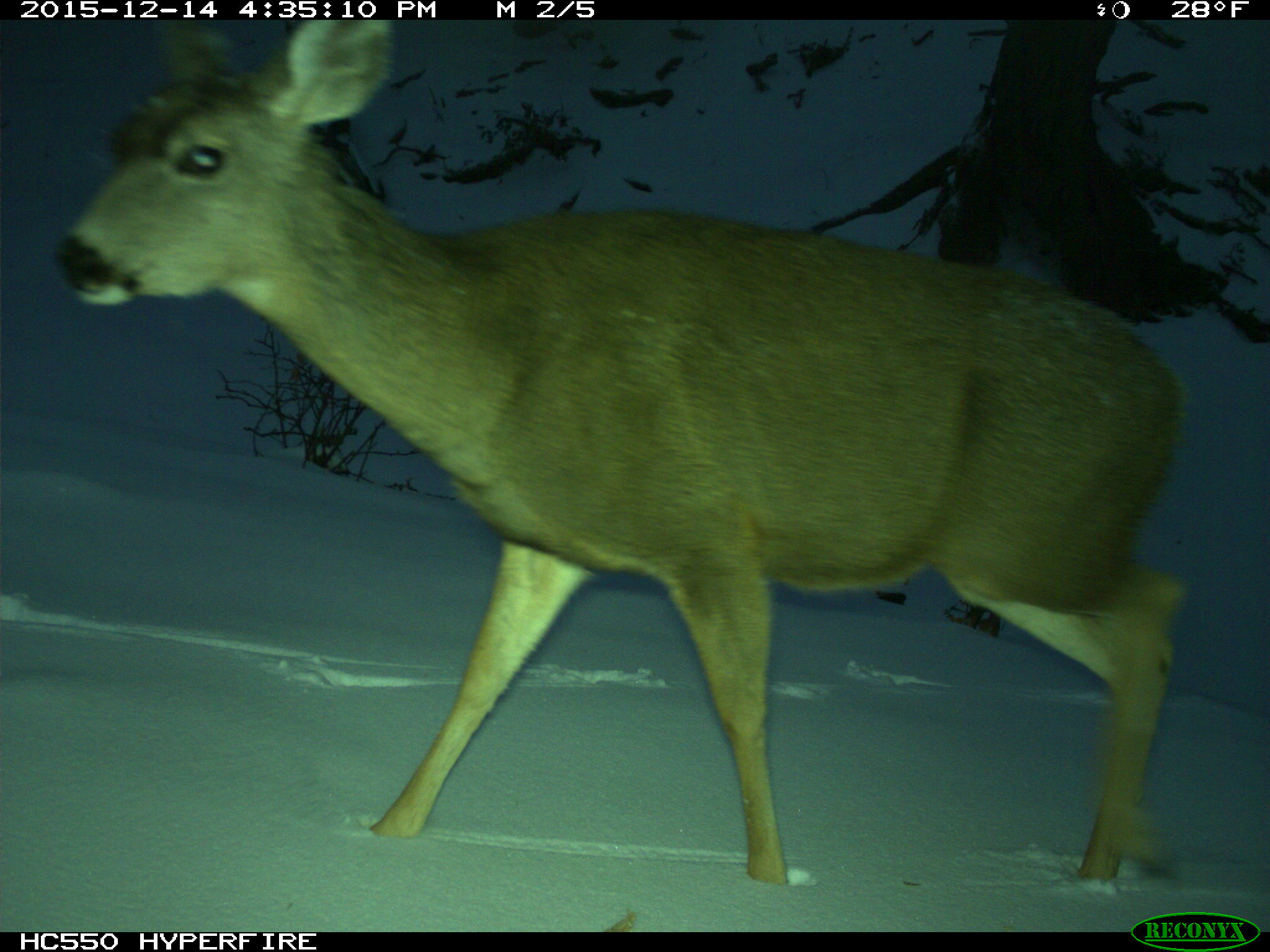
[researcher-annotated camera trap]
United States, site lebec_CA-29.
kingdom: Animalia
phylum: Chordata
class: Mammalia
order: Artiodactyla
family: Cervidae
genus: Odocoileus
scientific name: Odocoileus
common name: deer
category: unidentified deer